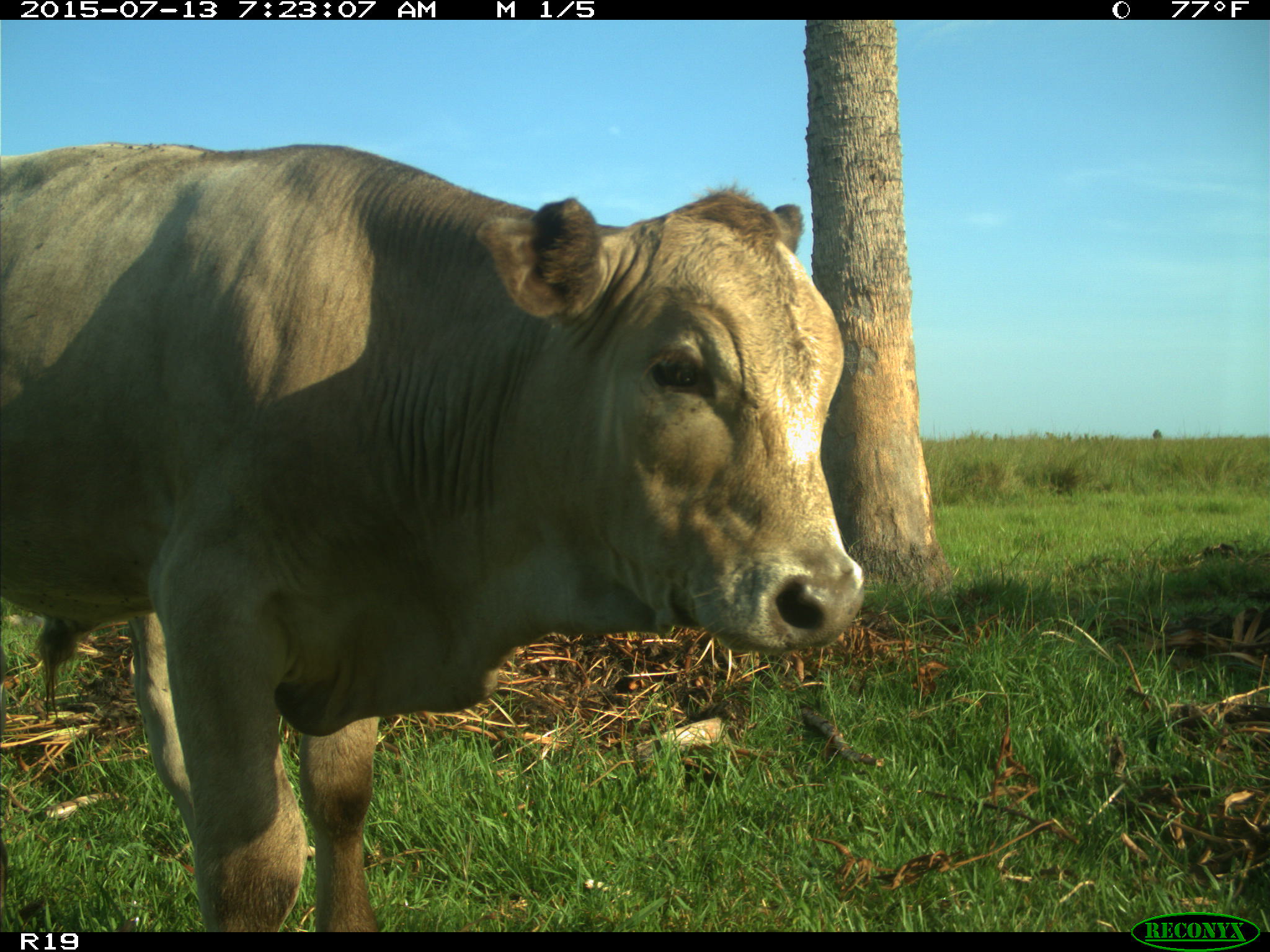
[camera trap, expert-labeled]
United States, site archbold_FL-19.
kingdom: Animalia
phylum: Chordata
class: Mammalia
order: Artiodactyla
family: Bovidae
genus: Bos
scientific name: Bos taurus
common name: domestic cow